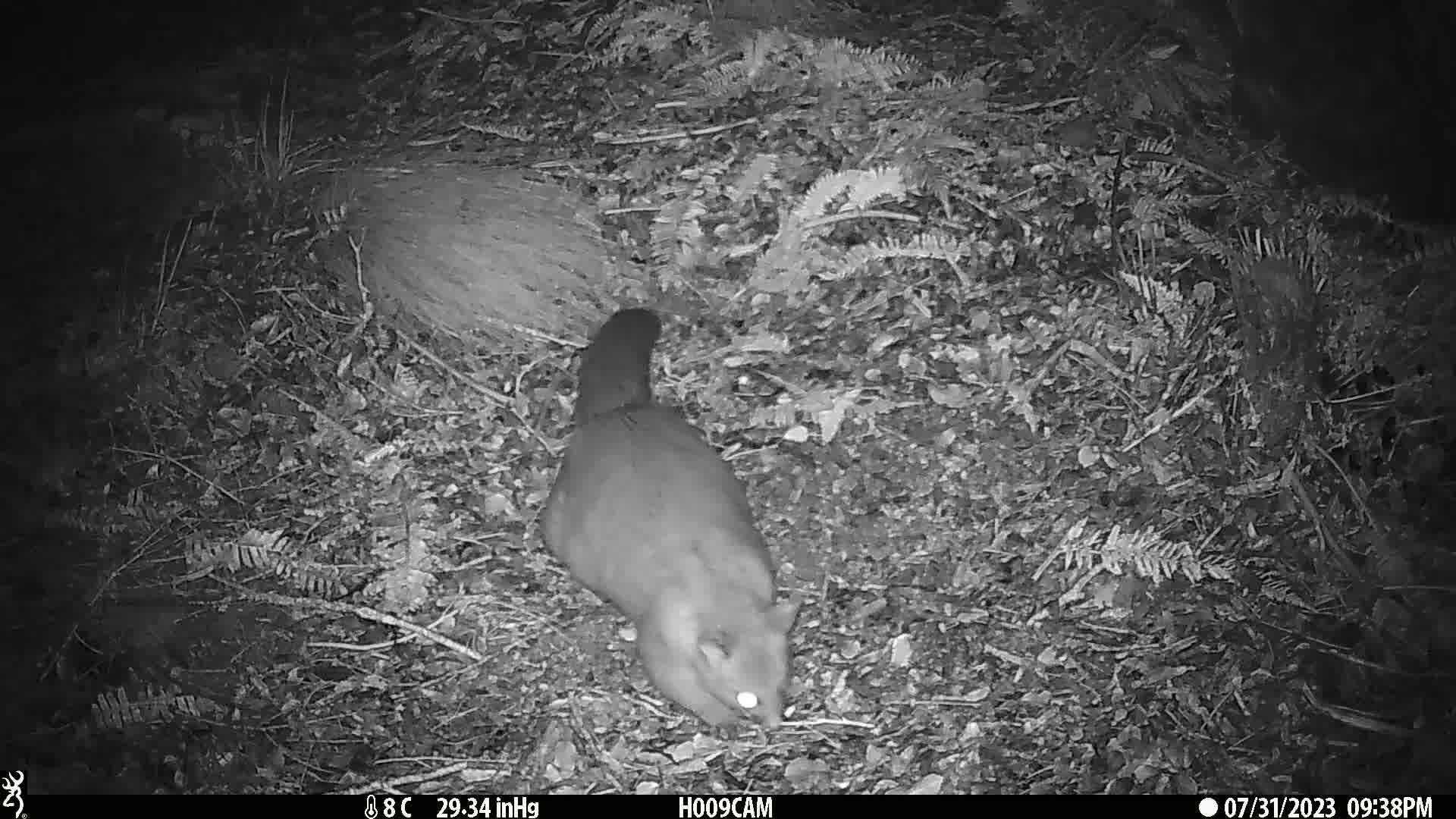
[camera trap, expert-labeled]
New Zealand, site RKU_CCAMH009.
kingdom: Animalia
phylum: Chordata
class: Mammalia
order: Diprotodontia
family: Phalangeridae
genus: Trichosurus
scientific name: Trichosurus vulpecula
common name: common brushtail possum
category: possum